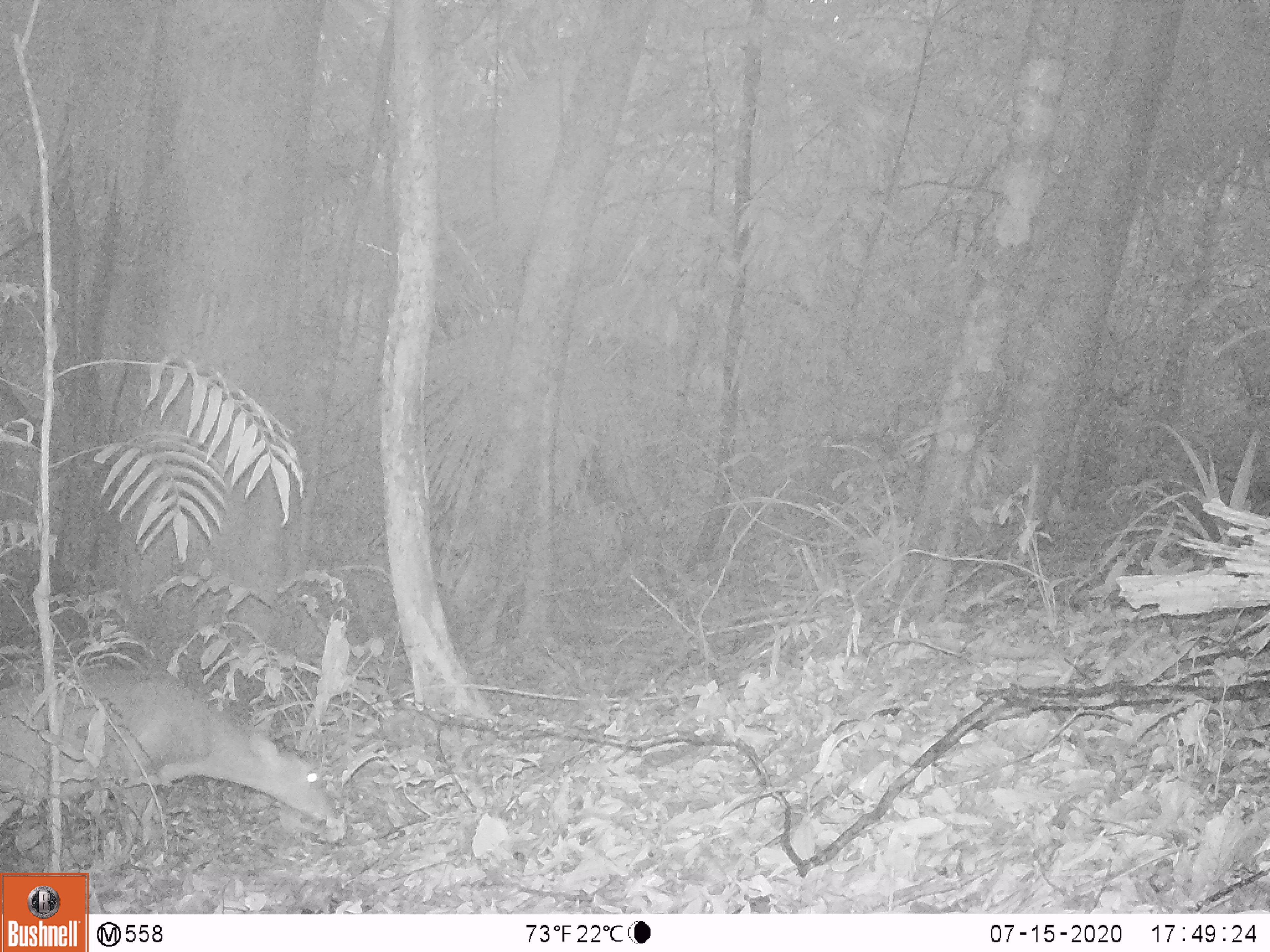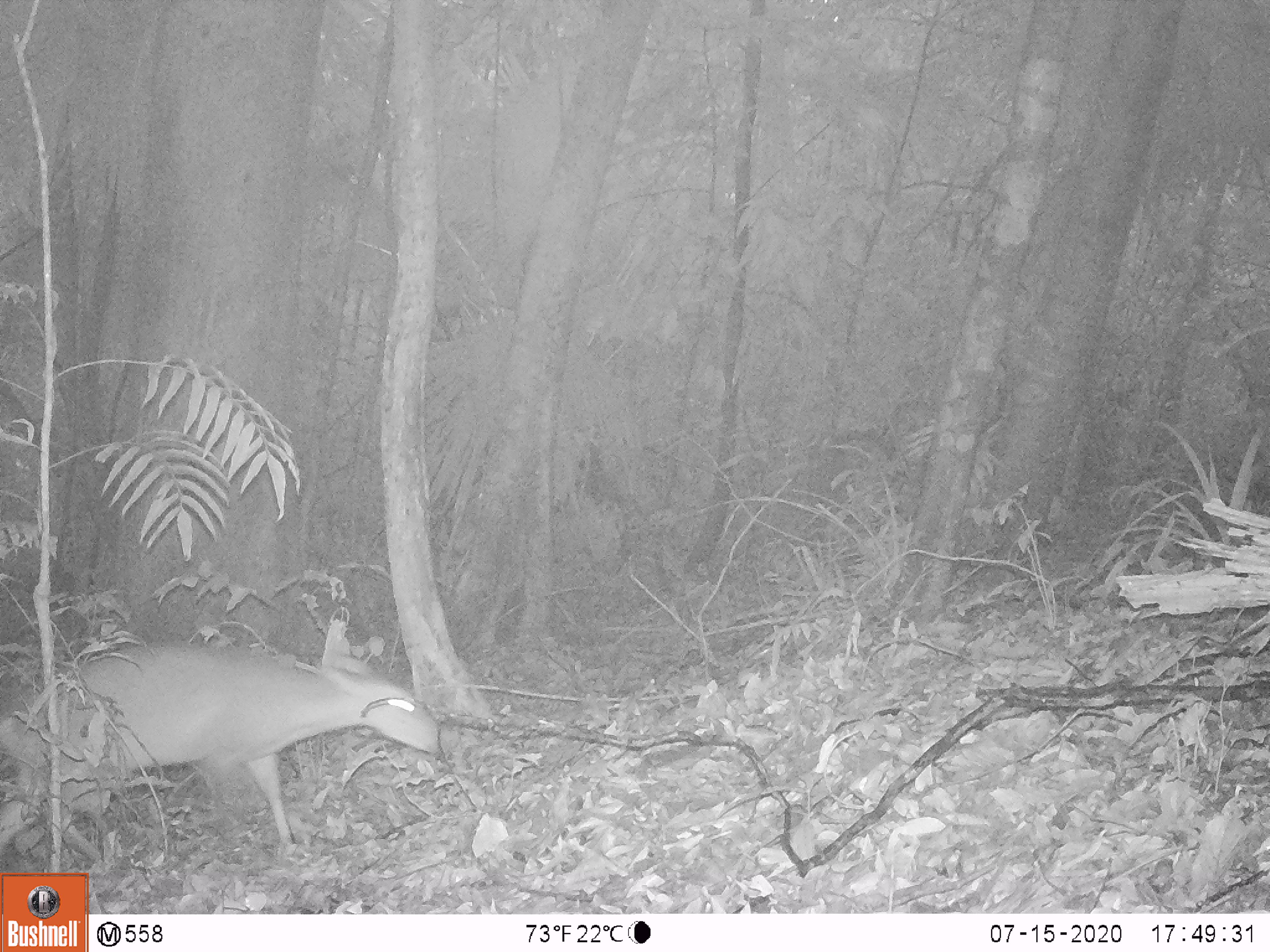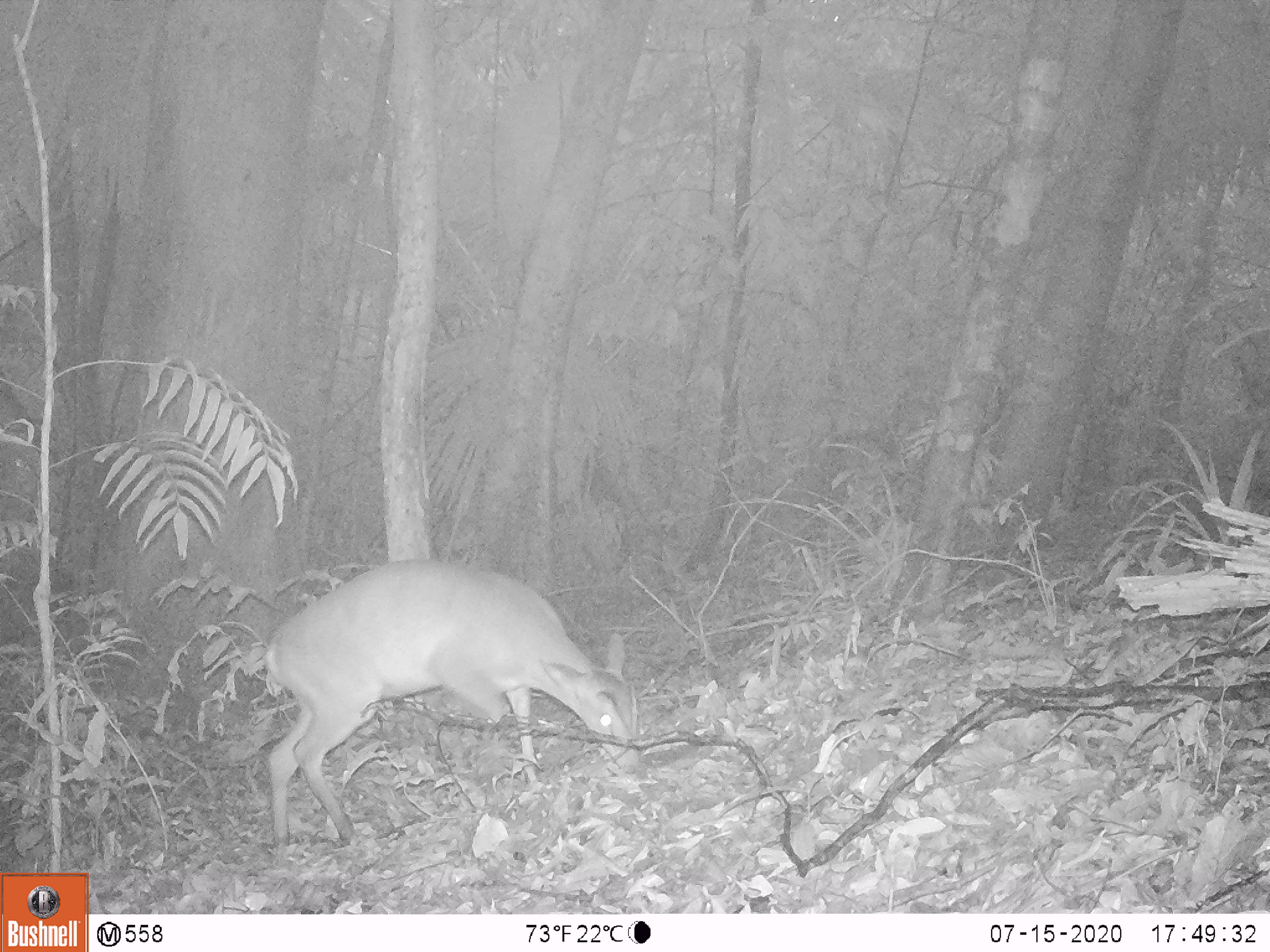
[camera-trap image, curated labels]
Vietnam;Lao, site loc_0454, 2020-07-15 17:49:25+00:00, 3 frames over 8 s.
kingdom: Animalia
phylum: Chordata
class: Mammalia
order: Artiodactyla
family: Cervidae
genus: Muntiacus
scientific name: Muntiacus vuquangensis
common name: large-antlered muntjac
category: large antlered muntjac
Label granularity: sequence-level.